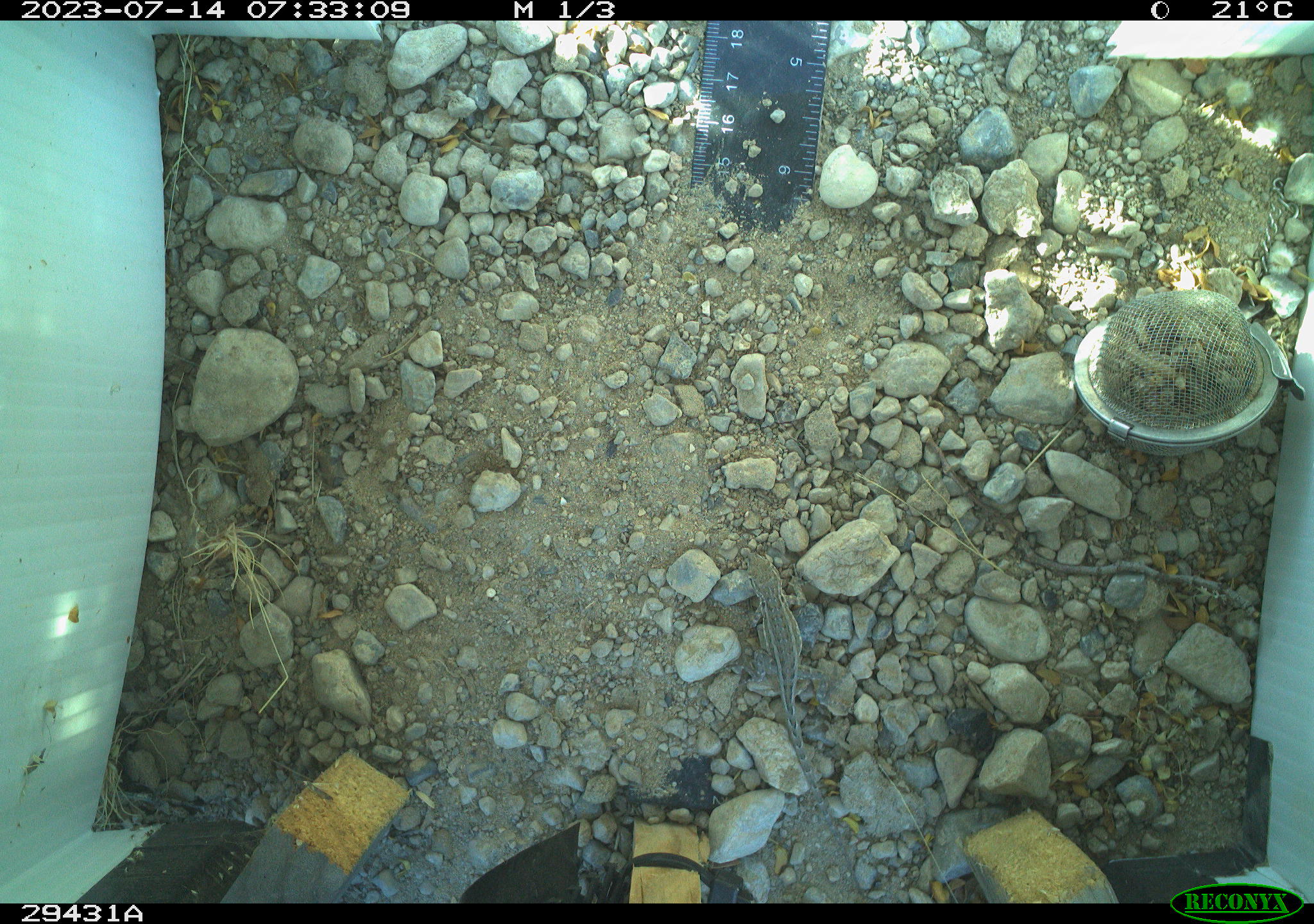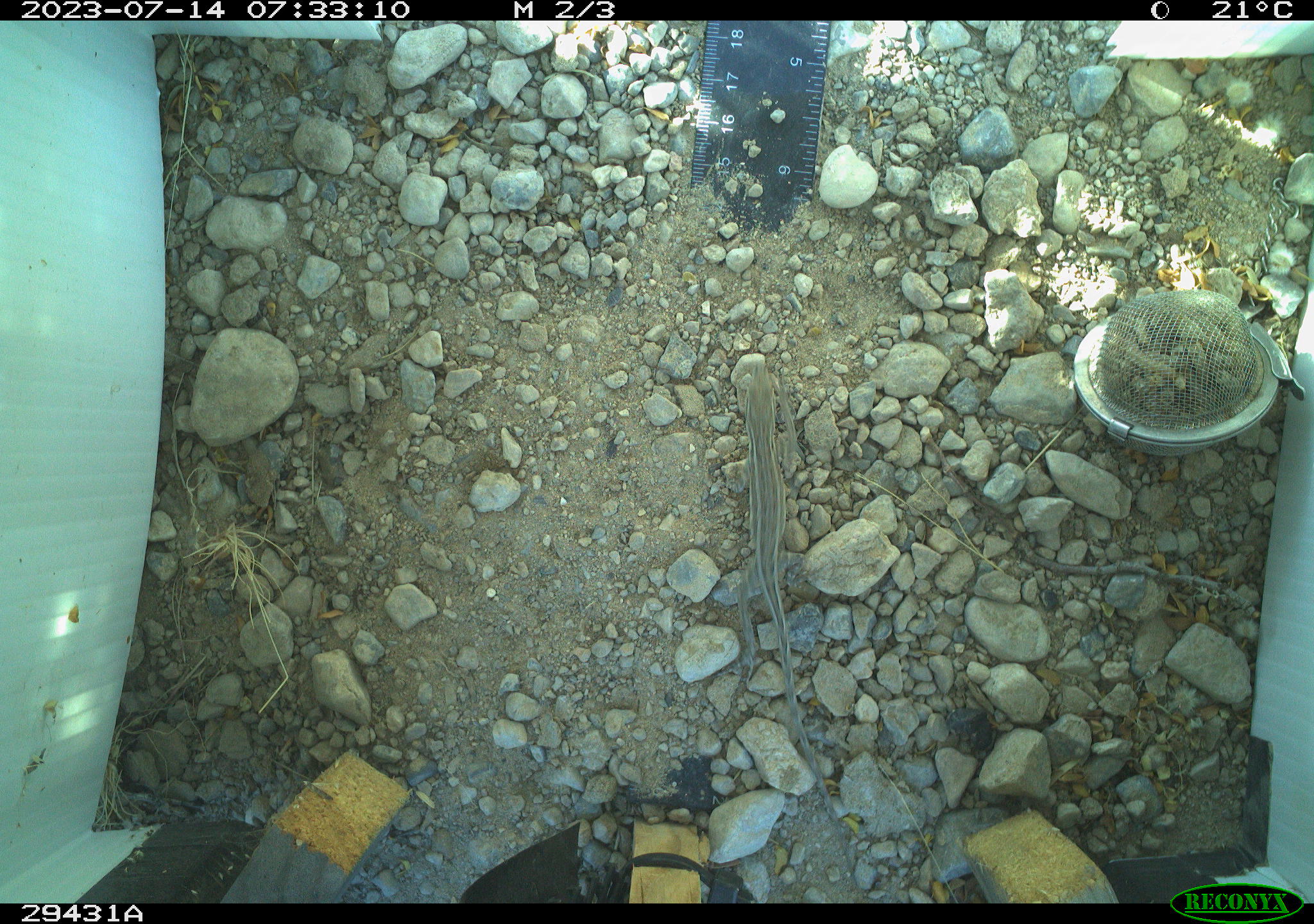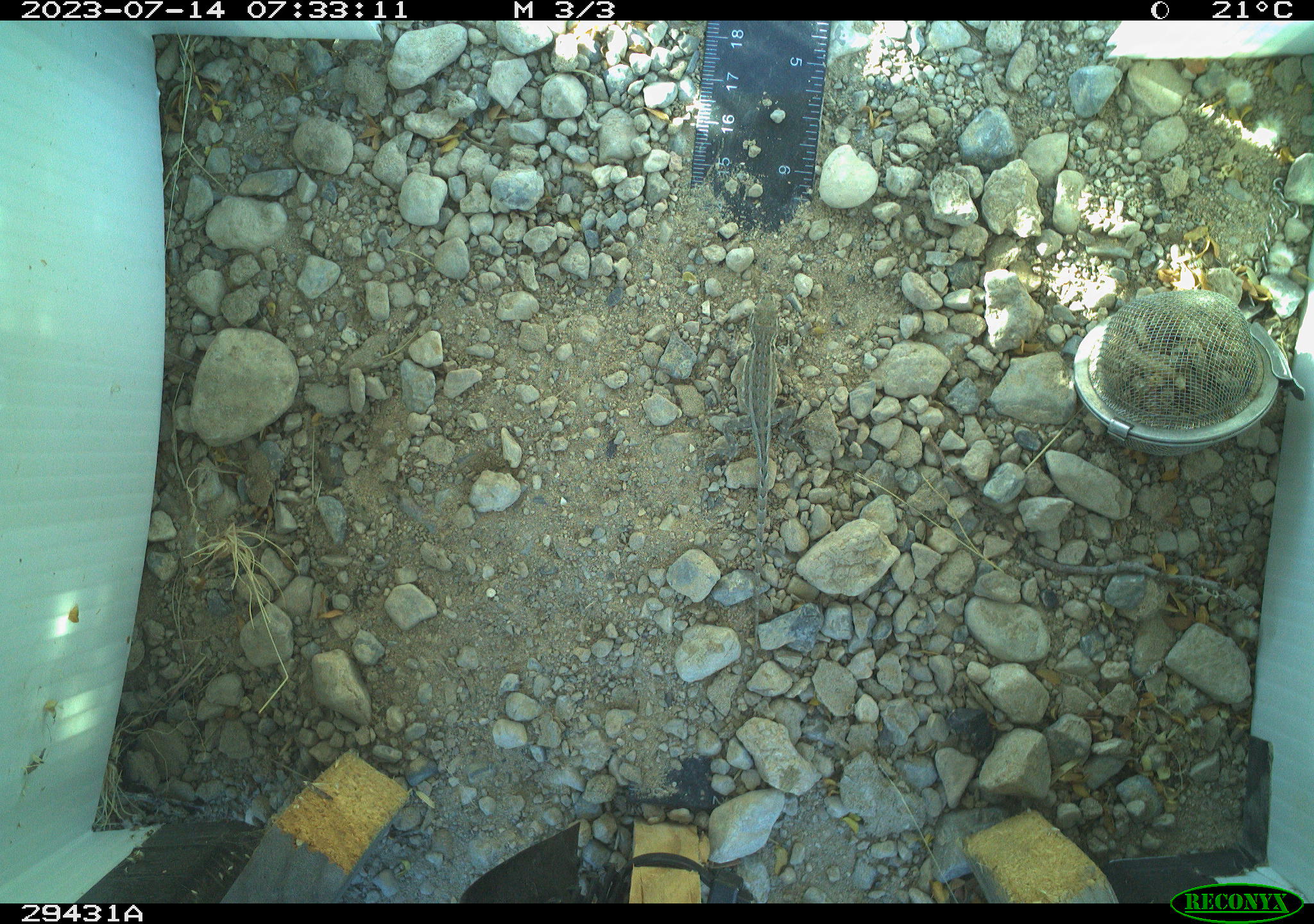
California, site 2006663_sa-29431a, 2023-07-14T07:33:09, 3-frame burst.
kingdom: Animalia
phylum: Chordata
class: Reptilia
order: Squamata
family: Phrynosomatidae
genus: Sceloporus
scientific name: Sceloporus graciosus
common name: common sagebrush lizard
Common sagebrush lizard (Sceloporus graciosus).